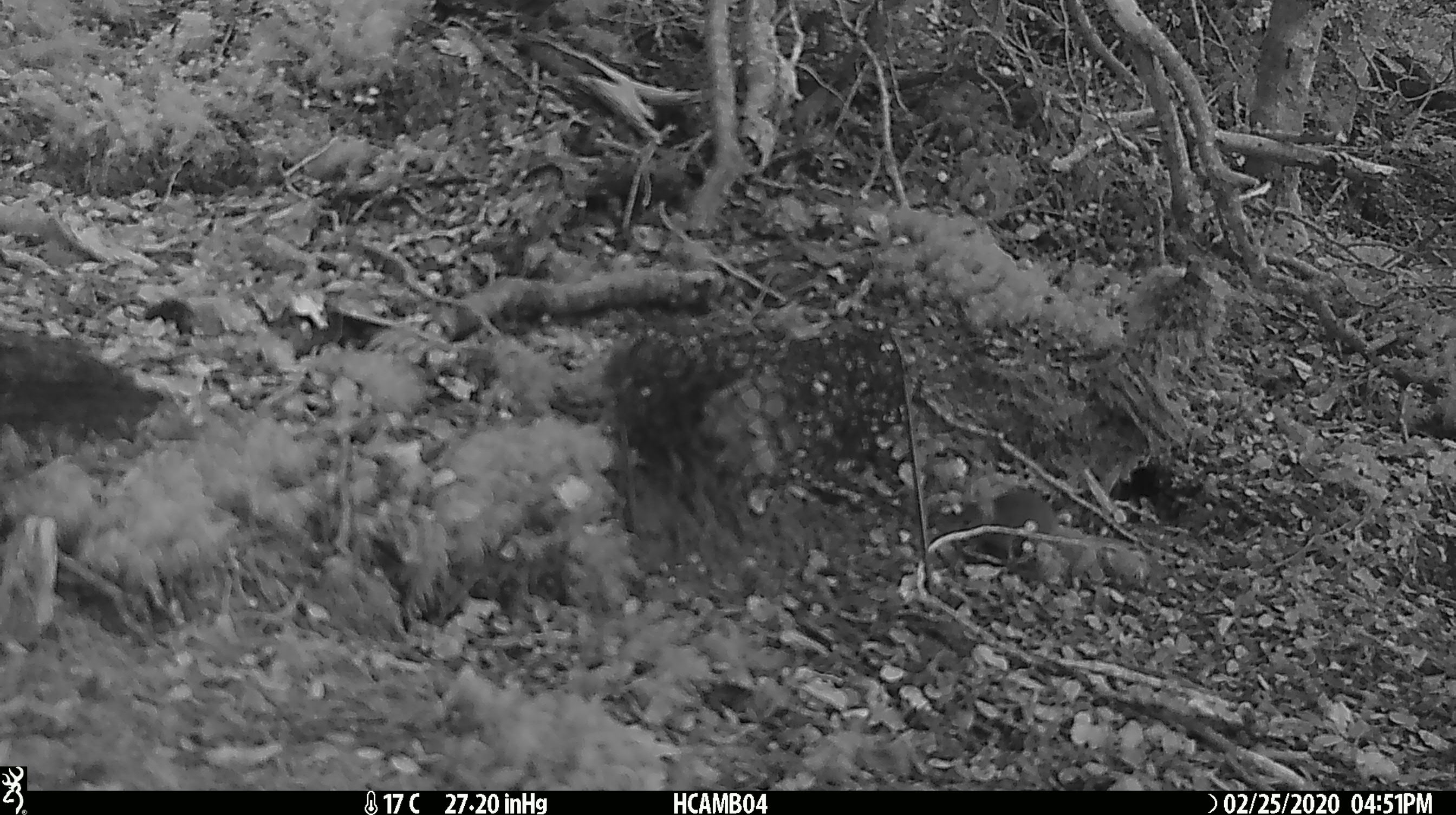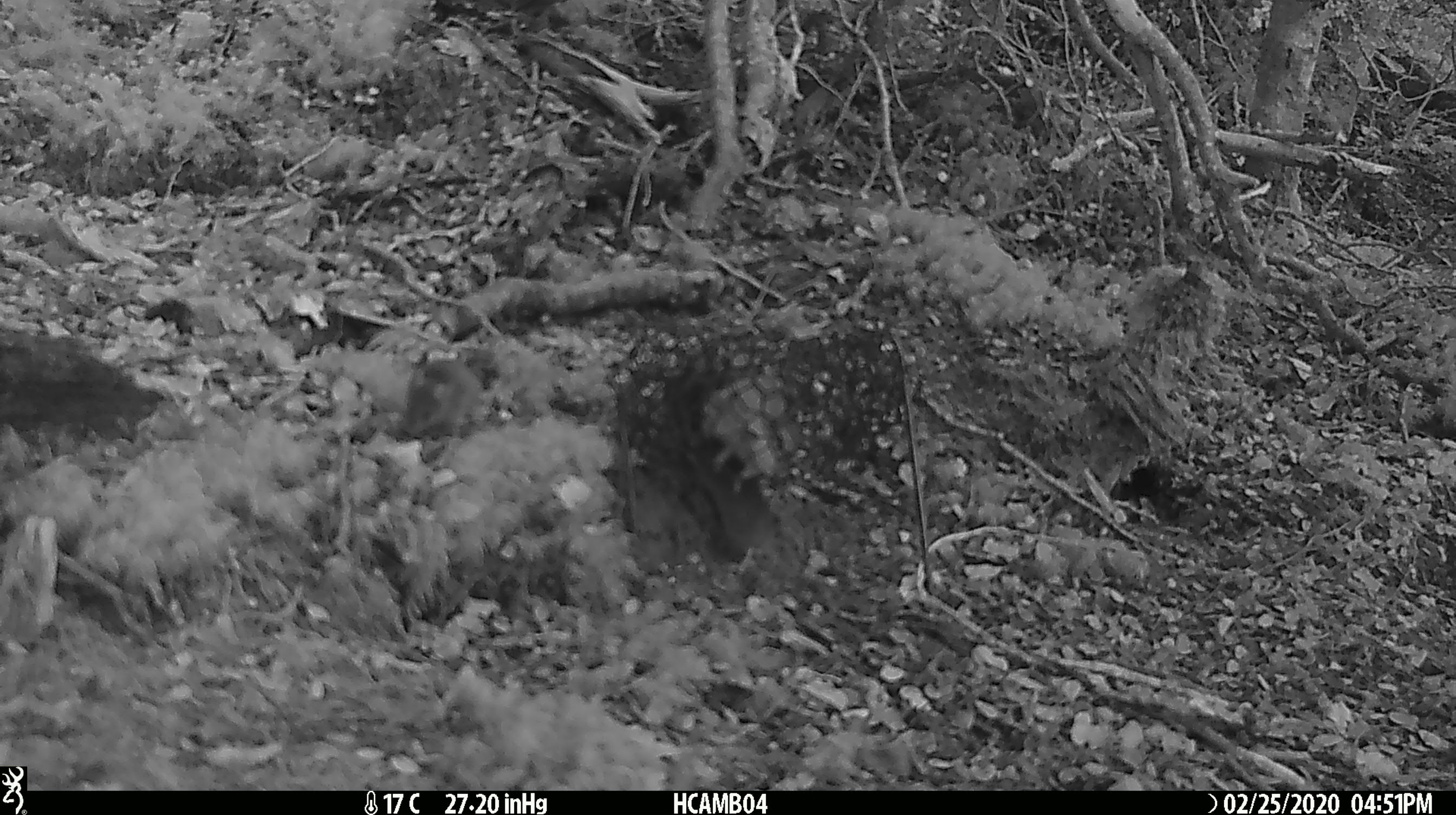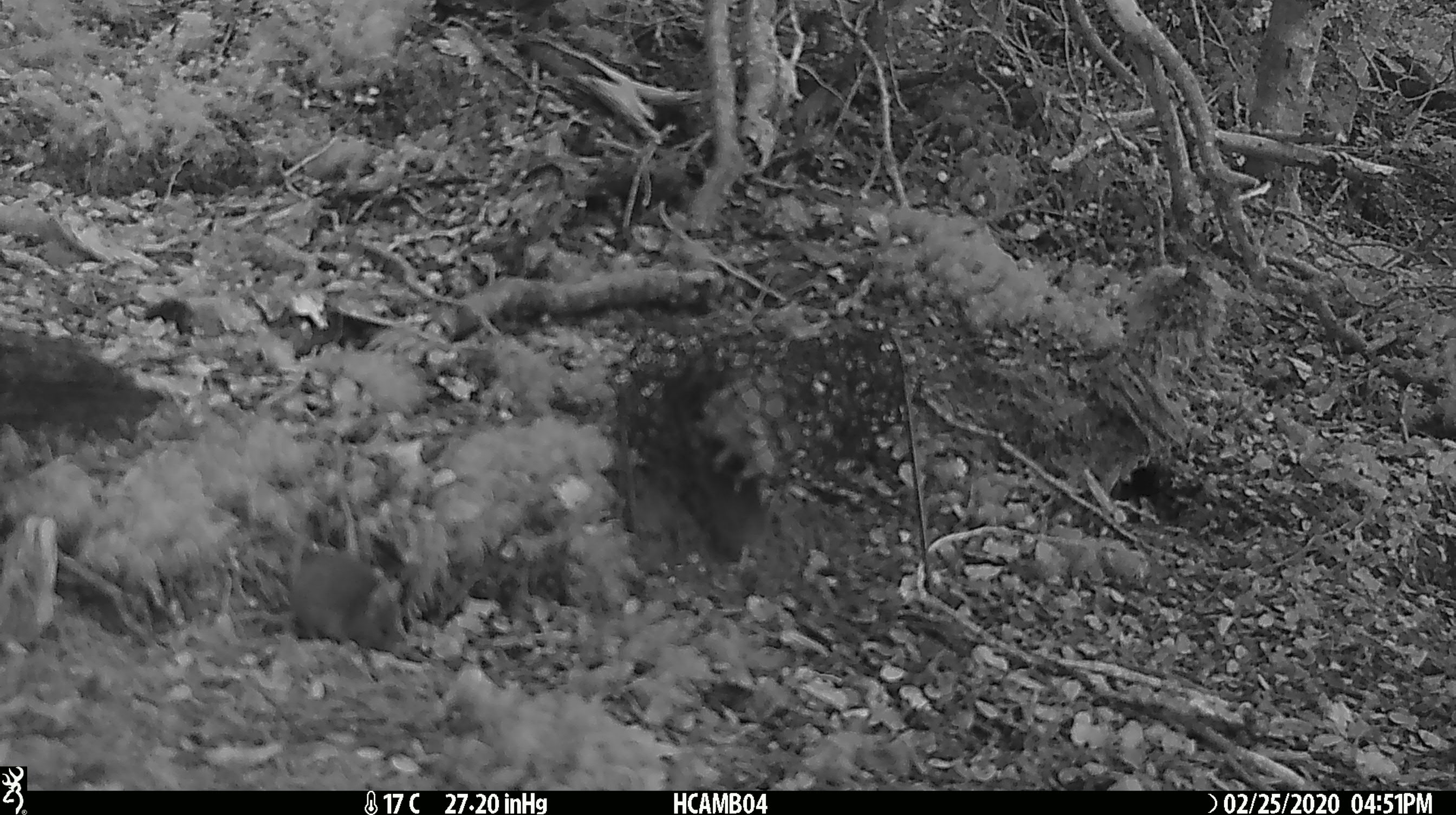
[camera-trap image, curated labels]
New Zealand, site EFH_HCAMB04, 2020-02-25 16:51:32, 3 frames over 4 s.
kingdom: Animalia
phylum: Chordata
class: Mammalia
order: Rodentia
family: Muridae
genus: Mus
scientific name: Mus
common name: mouse